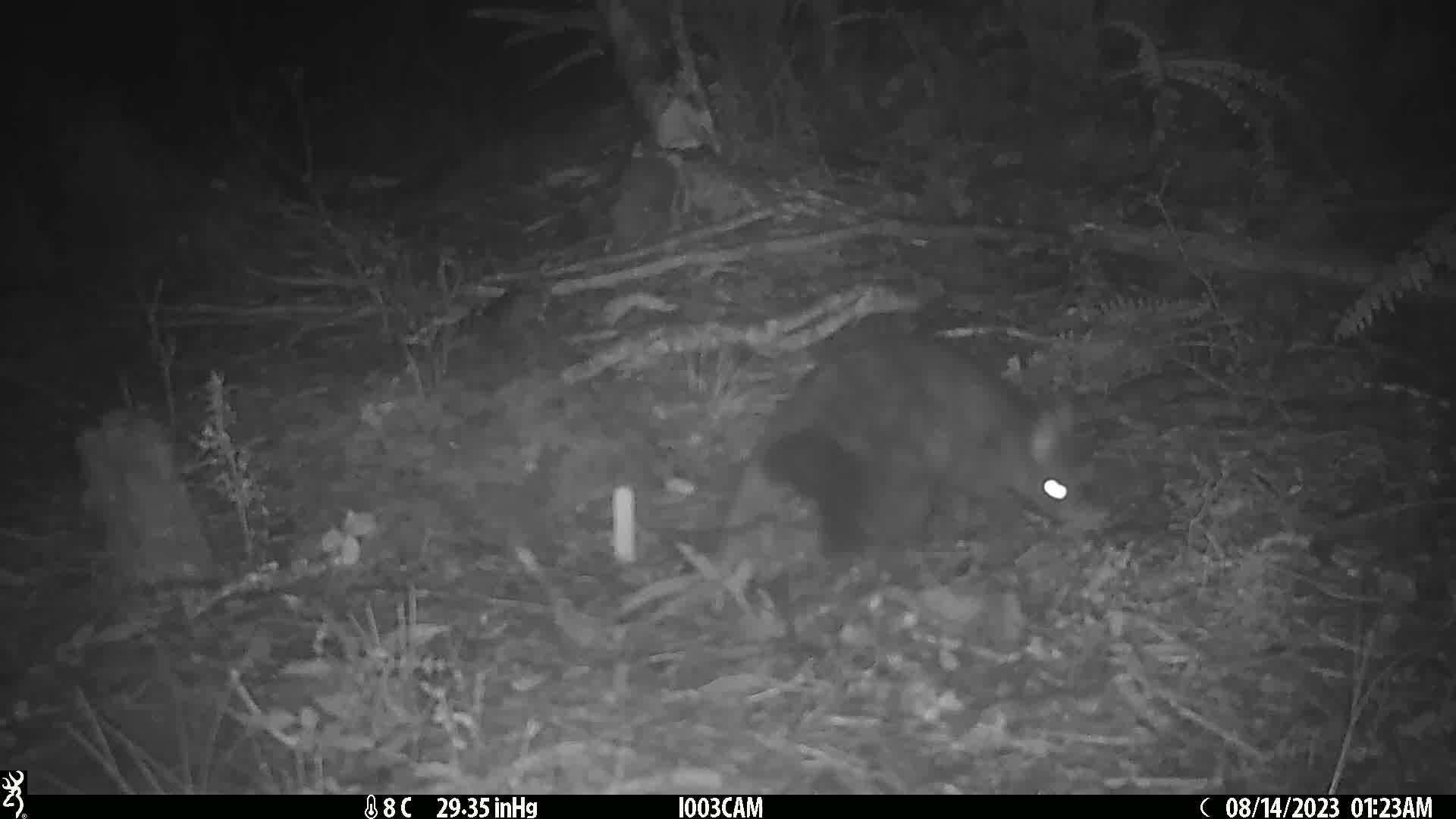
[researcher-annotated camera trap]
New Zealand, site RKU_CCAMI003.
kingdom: Animalia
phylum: Chordata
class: Mammalia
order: Diprotodontia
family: Phalangeridae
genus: Trichosurus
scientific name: Trichosurus vulpecula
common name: common brushtail possum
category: possum